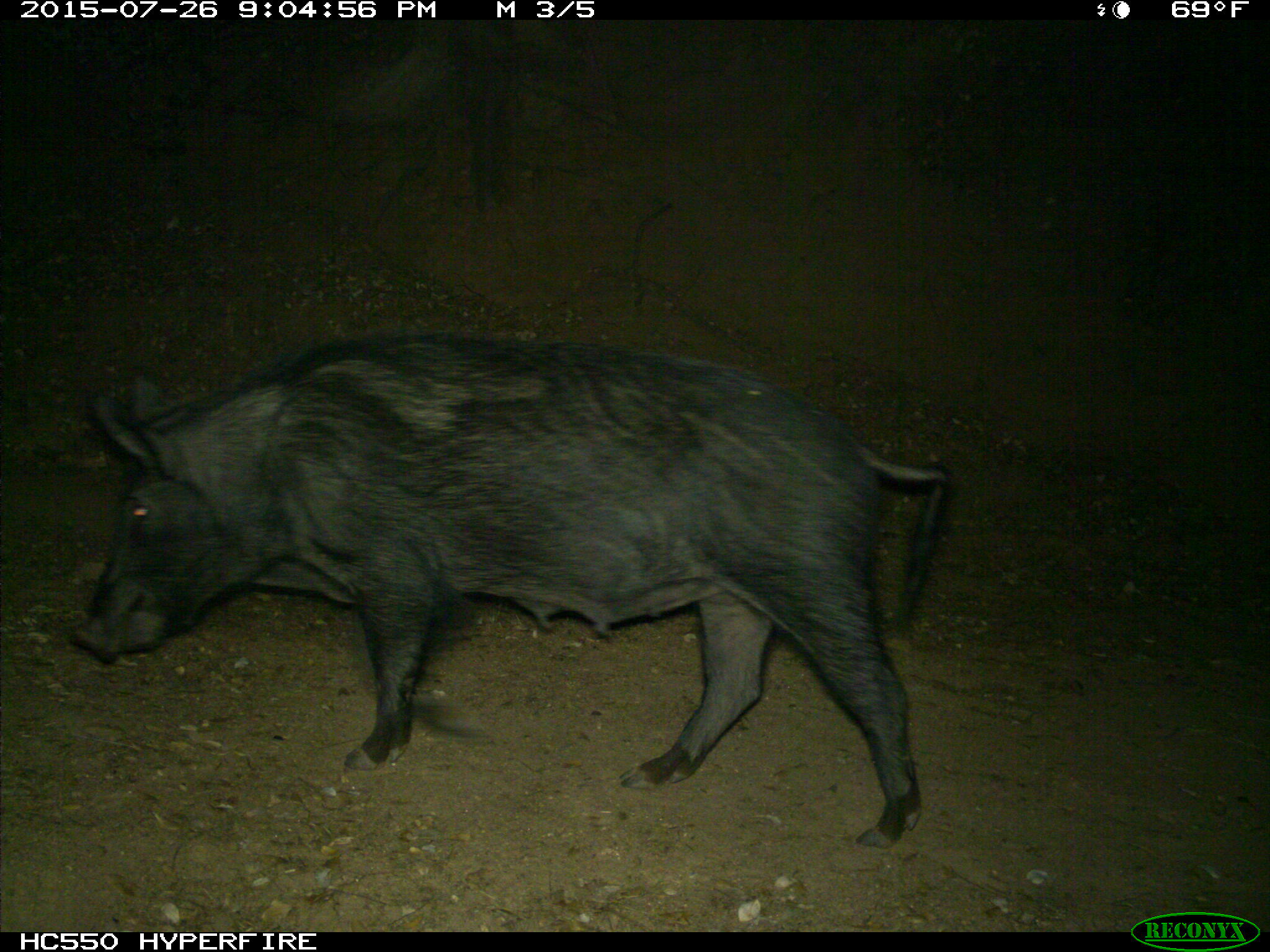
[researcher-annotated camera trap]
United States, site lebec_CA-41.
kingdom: Animalia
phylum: Chordata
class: Mammalia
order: Artiodactyla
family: Suidae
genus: Sus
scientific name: Sus scrofa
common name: wild boar